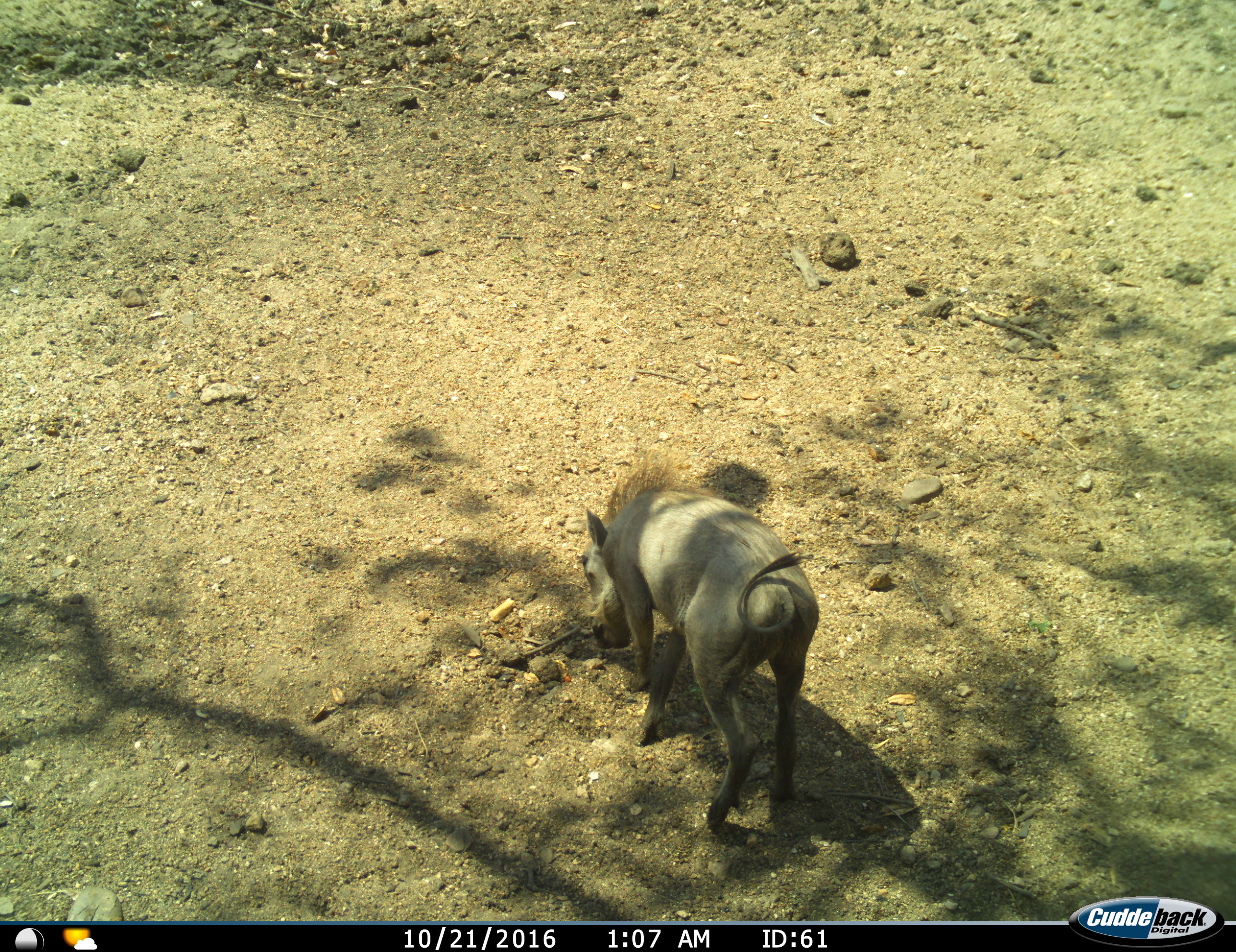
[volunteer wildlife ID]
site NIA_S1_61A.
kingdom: Animalia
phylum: Chordata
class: Mammalia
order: Artiodactyla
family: Suidae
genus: Phacochoerus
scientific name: Phacochoerus africanus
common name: warthog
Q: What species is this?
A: Warthog (Phacochoerus africanus).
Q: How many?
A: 1.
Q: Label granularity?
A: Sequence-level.